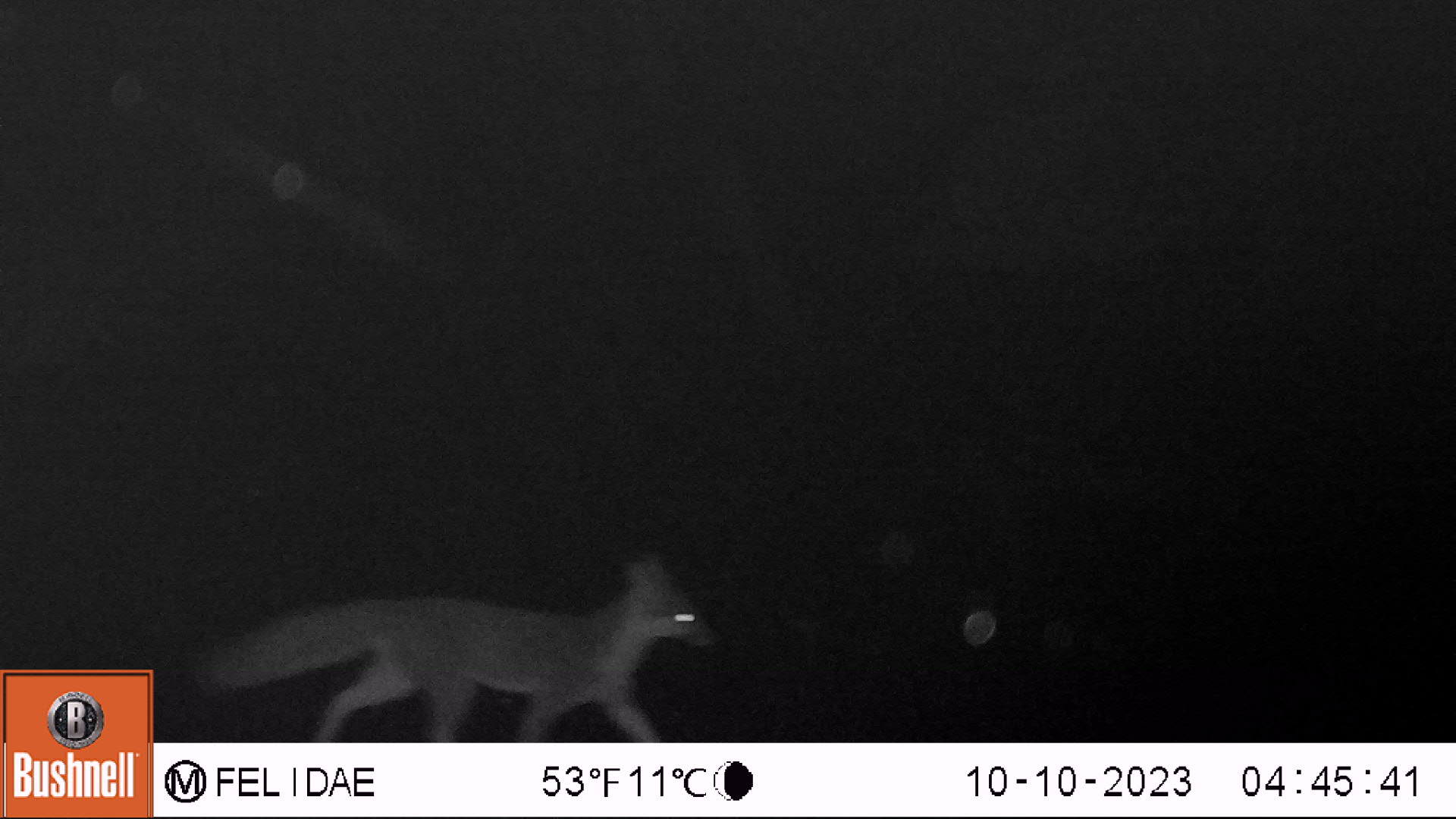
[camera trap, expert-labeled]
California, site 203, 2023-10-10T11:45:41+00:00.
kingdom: Animalia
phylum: Chordata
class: Mammalia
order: Carnivora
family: Canidae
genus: Urocyon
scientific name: Urocyon cinereoargenteus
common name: gray fox